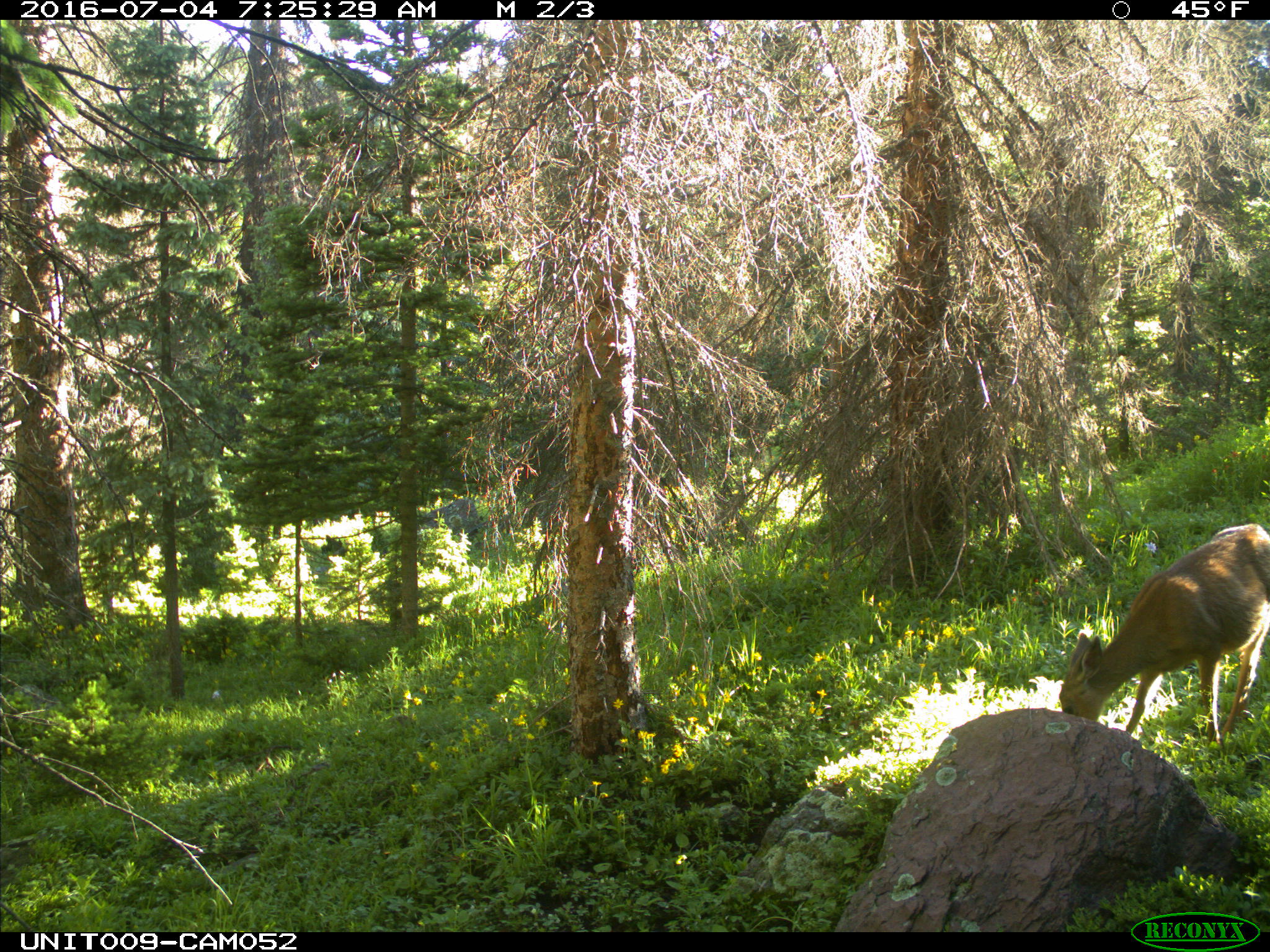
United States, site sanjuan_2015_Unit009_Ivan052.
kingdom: Animalia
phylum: Chordata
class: Mammalia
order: Artiodactyla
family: Cervidae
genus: Odocoileus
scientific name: Odocoileus hemionus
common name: mule deer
Odocoileus hemionus (mule deer).